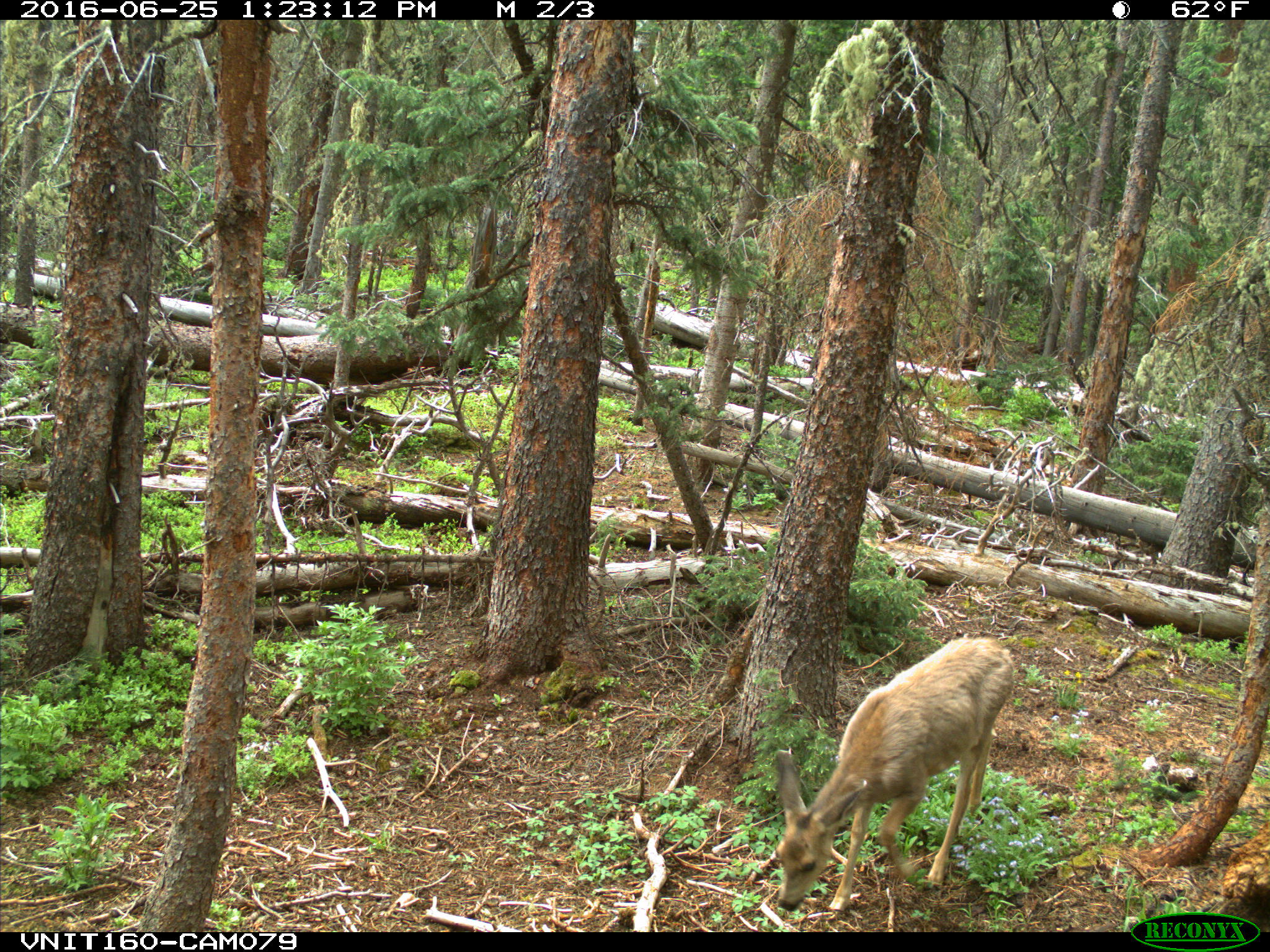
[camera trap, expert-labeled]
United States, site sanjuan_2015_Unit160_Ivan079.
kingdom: Animalia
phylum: Chordata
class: Mammalia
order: Artiodactyla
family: Cervidae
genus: Odocoileus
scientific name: Odocoileus hemionus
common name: mule deer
Odocoileus hemionus (mule deer).